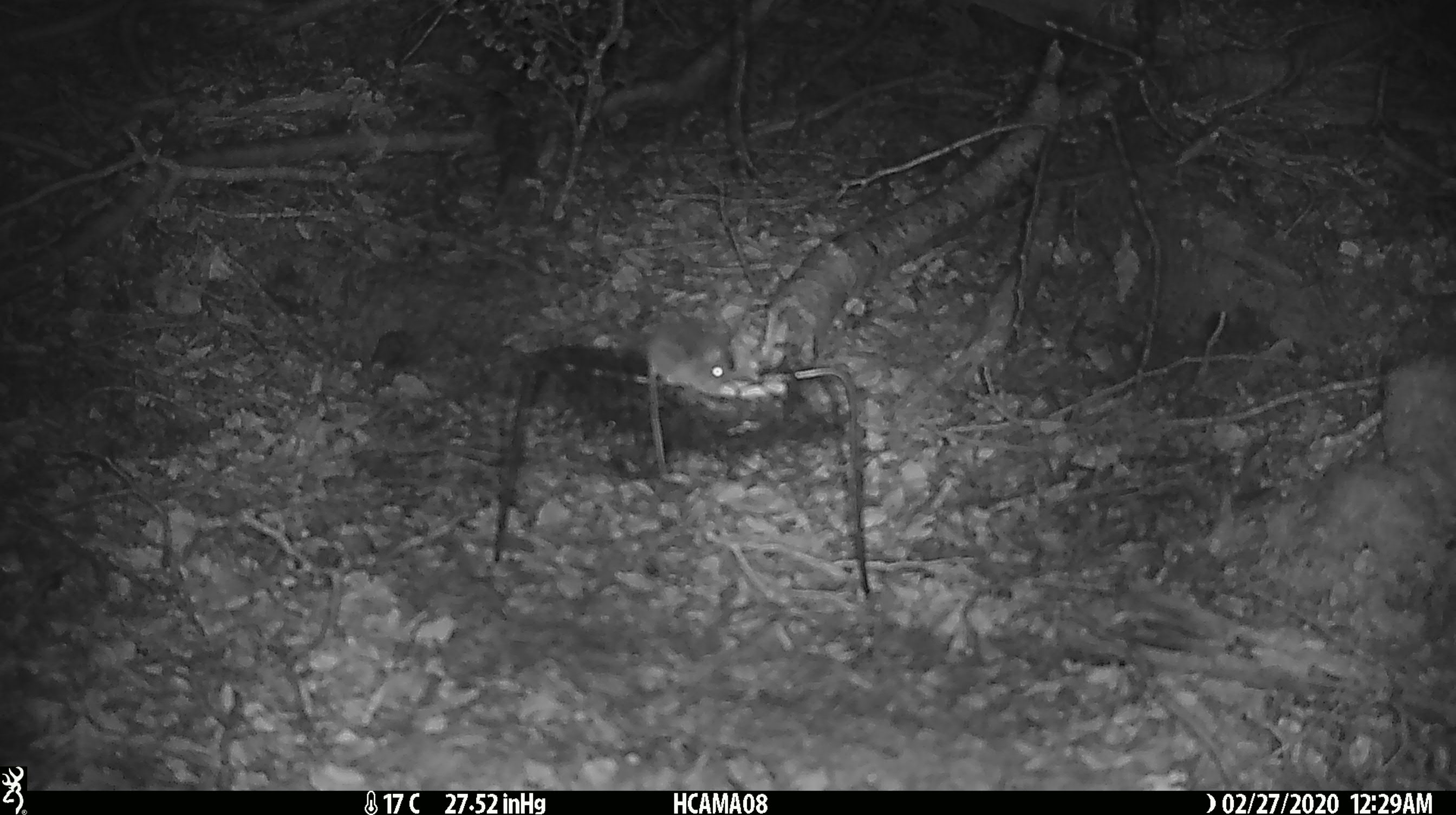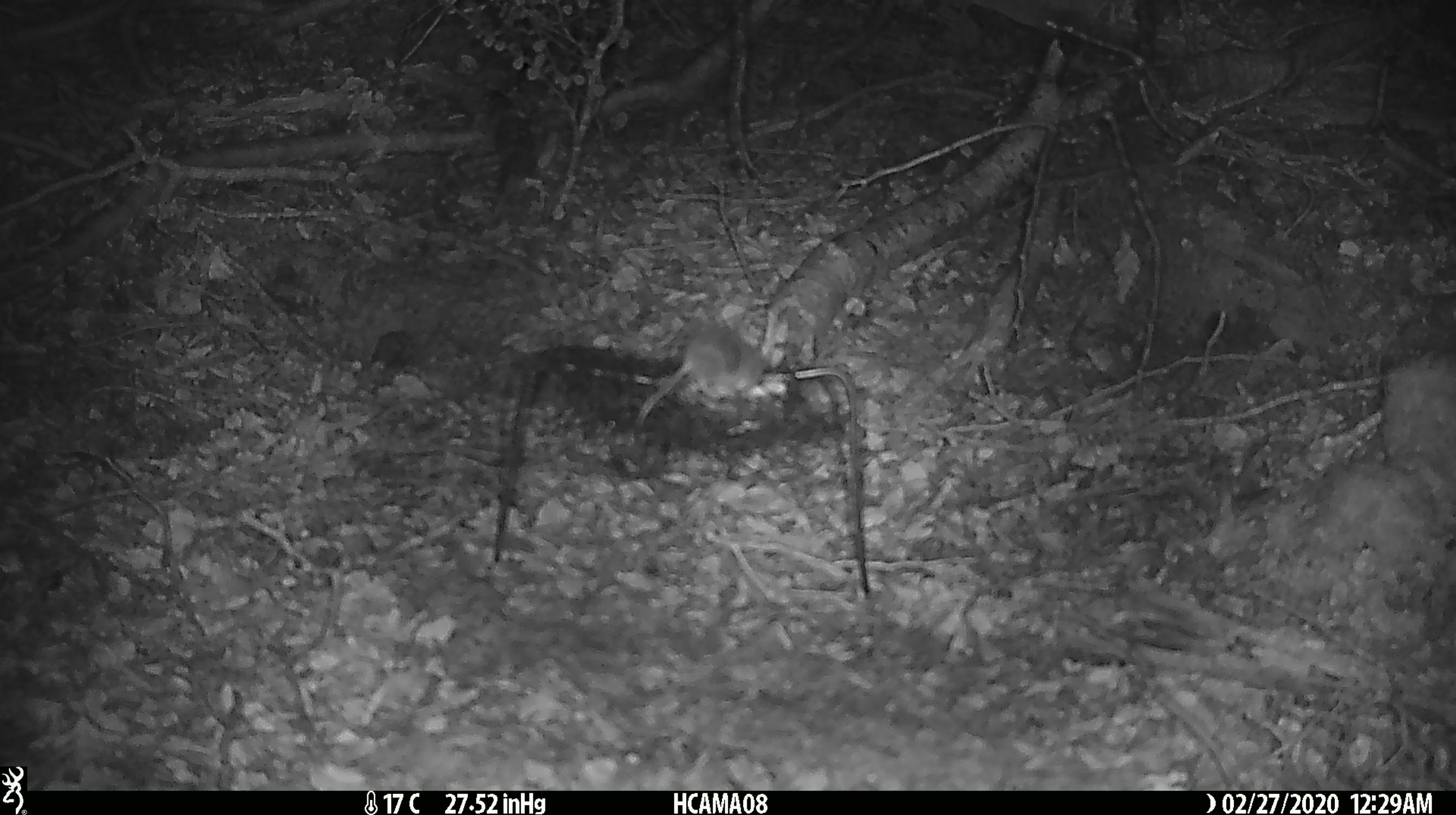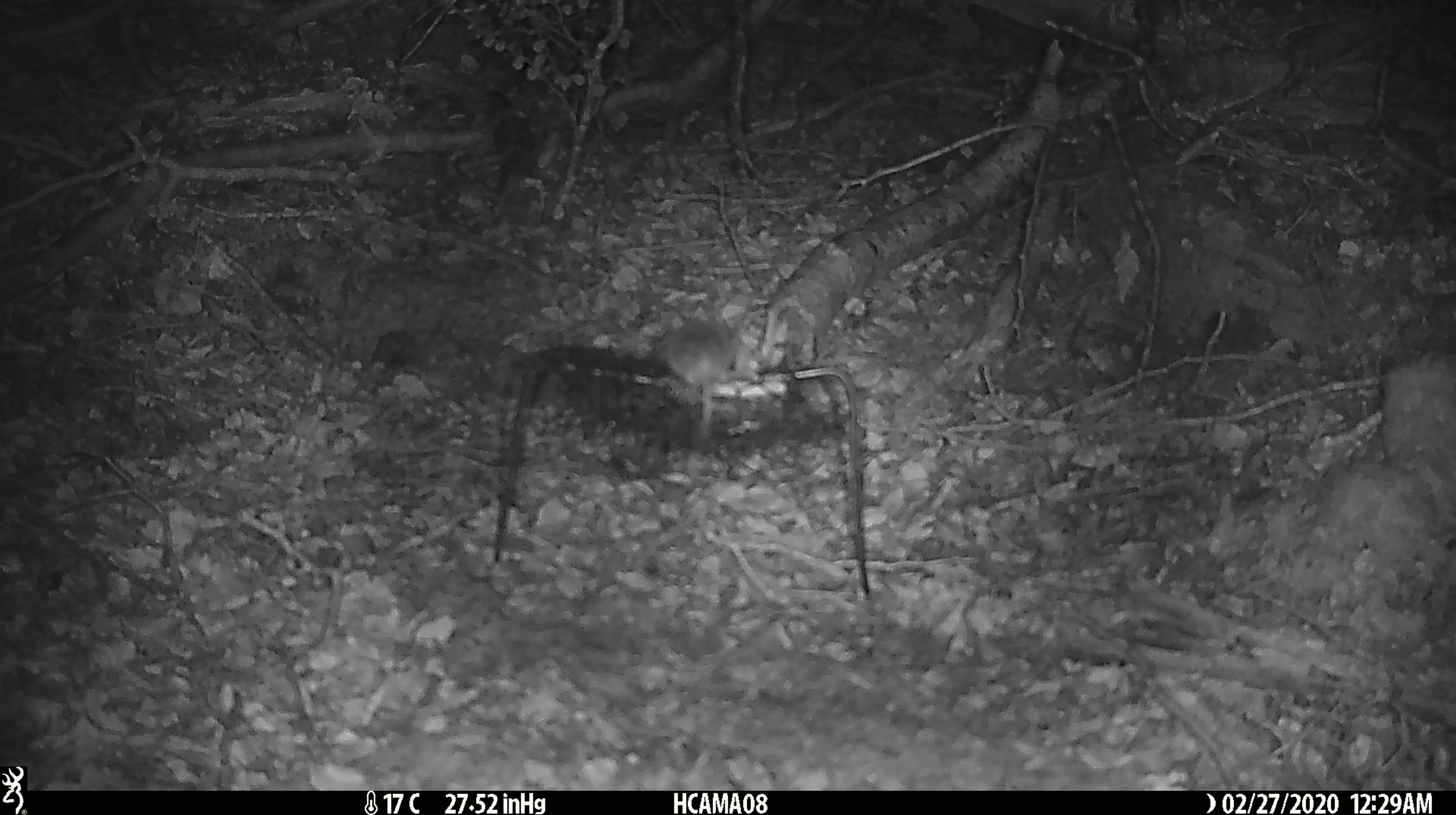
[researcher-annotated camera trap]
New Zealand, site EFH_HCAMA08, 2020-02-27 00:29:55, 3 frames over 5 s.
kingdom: Animalia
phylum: Chordata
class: Mammalia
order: Rodentia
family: Muridae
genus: Mus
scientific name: Mus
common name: mouse